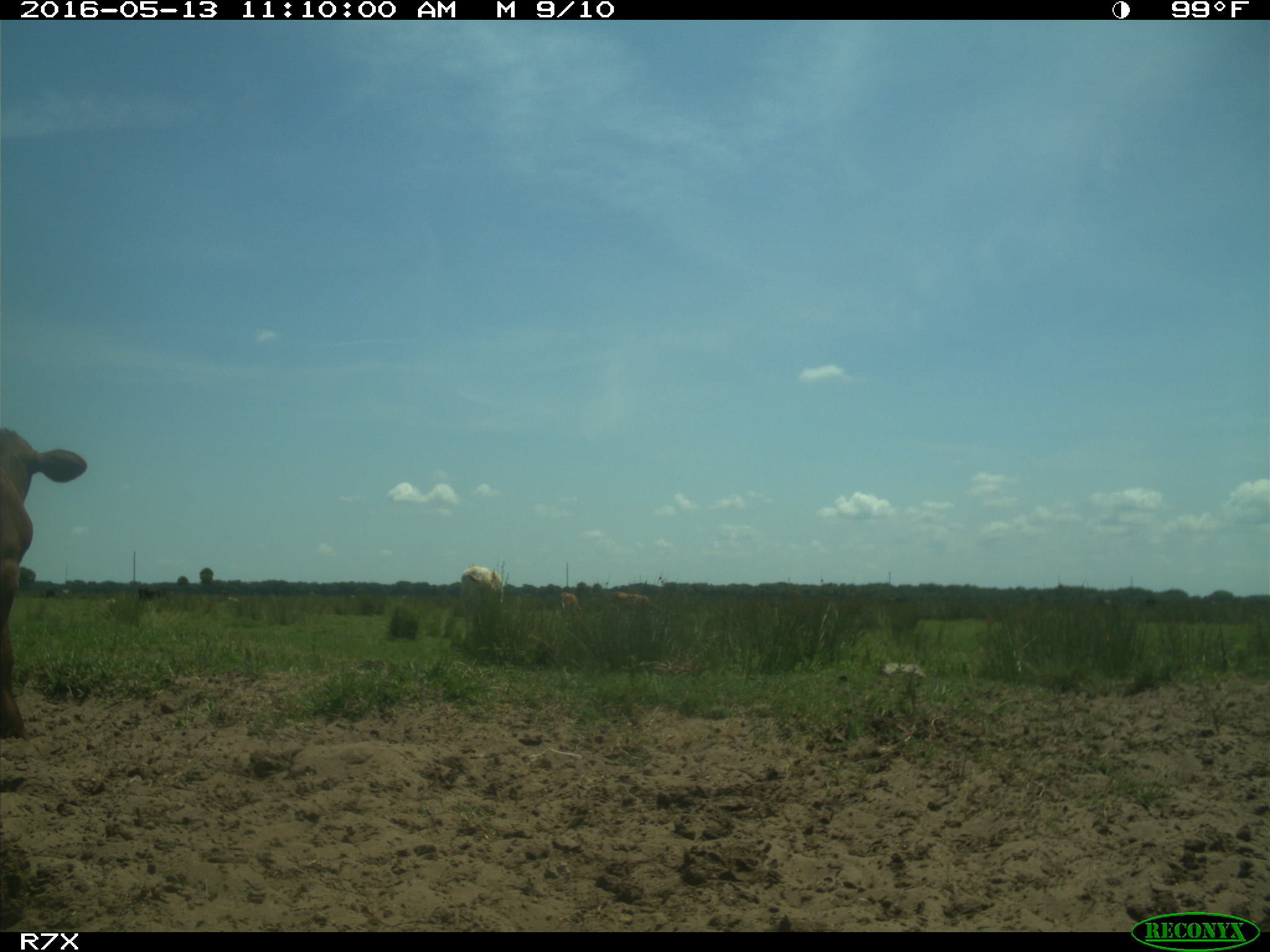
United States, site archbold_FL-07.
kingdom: Animalia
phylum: Chordata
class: Mammalia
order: Artiodactyla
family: Bovidae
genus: Bos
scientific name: Bos taurus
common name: domestic cow